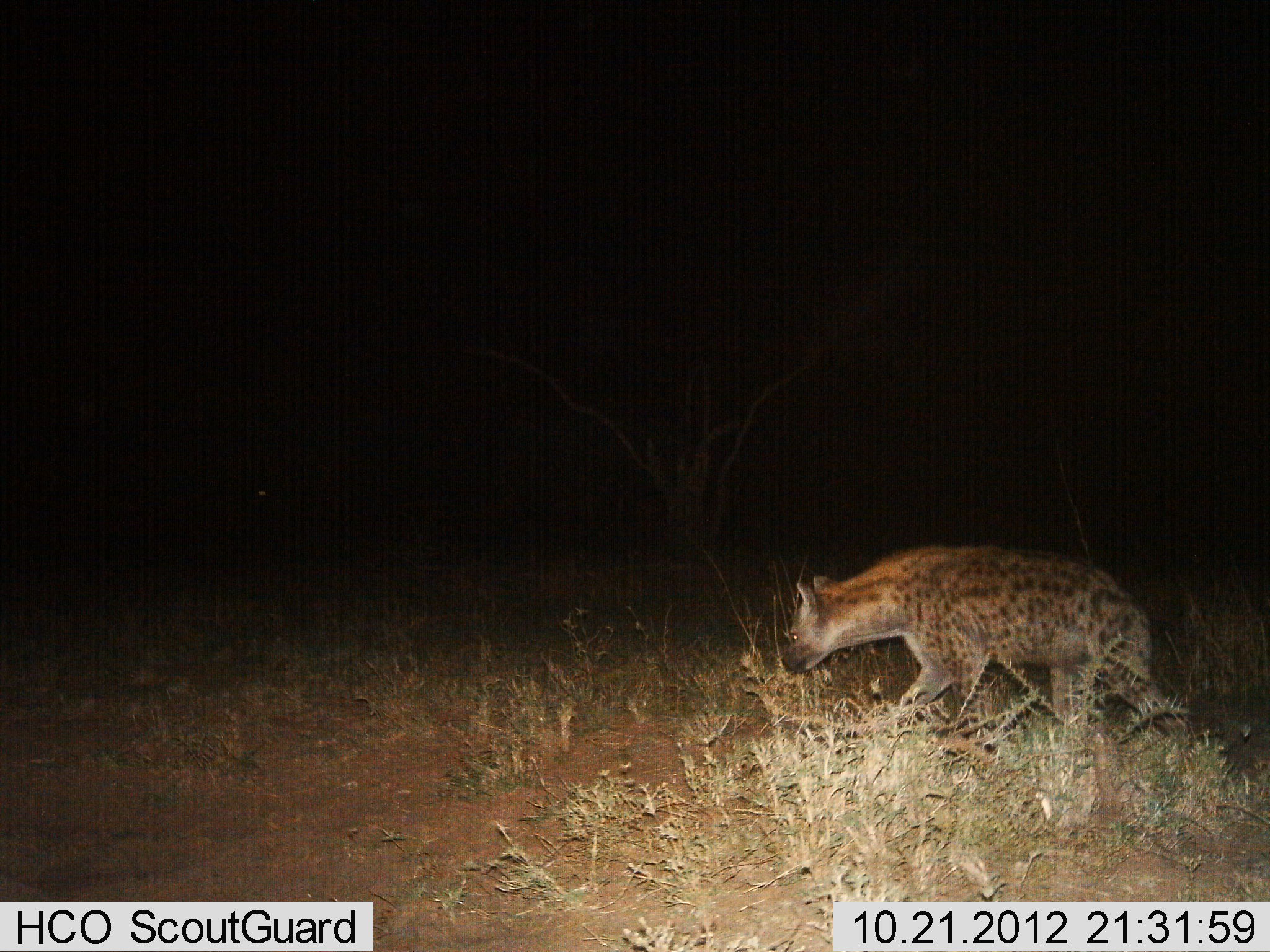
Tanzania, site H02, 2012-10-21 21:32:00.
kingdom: Animalia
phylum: Chordata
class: Mammalia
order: Carnivora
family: Hyaenidae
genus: Crocuta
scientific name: Crocuta crocuta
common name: spotted hyena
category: hyenaspotted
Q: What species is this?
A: Hyenaspotted (spotted hyena) (Crocuta crocuta).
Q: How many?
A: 1.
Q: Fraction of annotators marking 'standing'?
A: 10%.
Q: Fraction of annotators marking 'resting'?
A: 0%.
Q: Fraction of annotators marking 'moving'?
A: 90%.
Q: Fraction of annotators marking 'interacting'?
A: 0%.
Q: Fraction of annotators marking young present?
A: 0%.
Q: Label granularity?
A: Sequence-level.